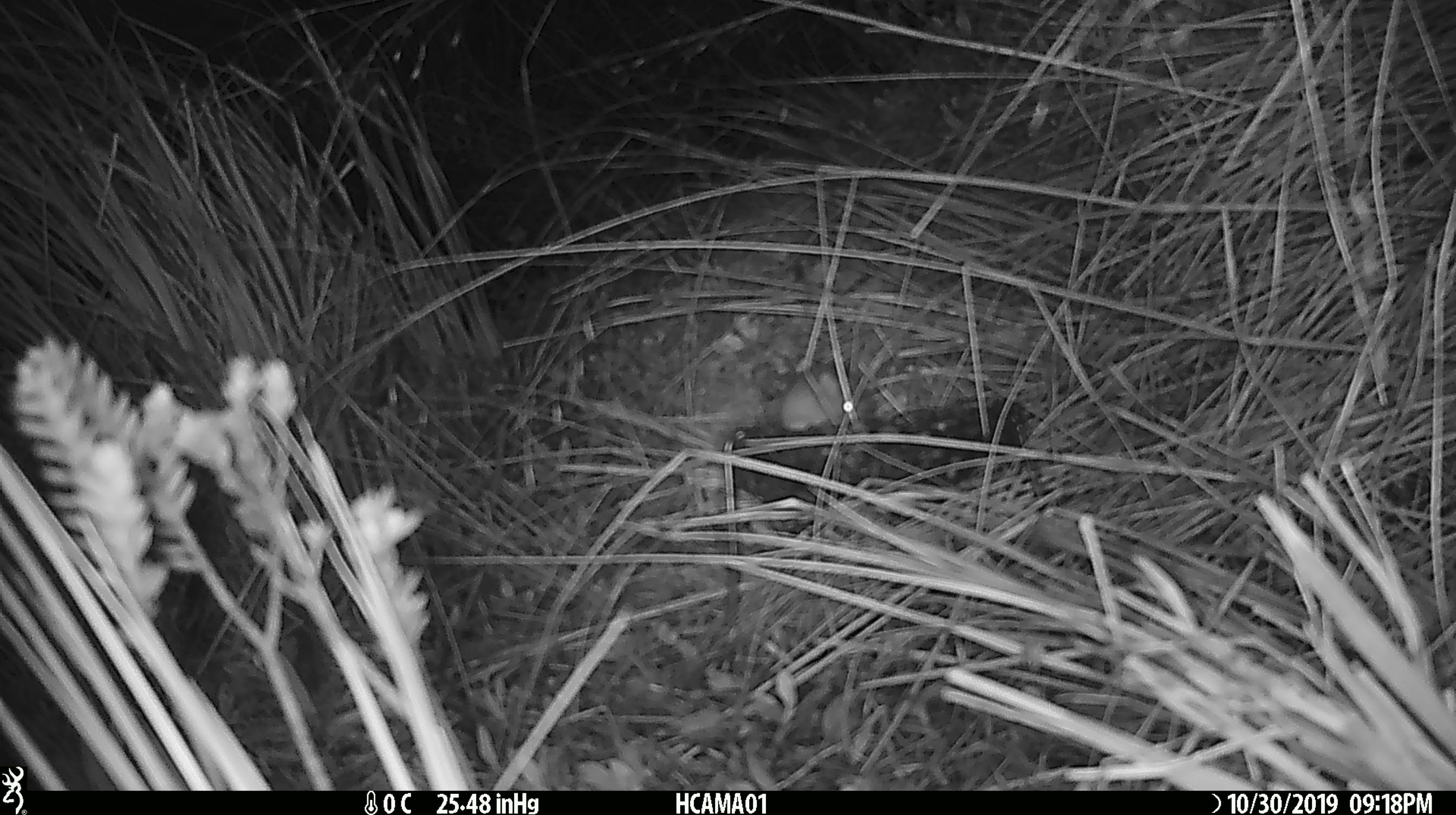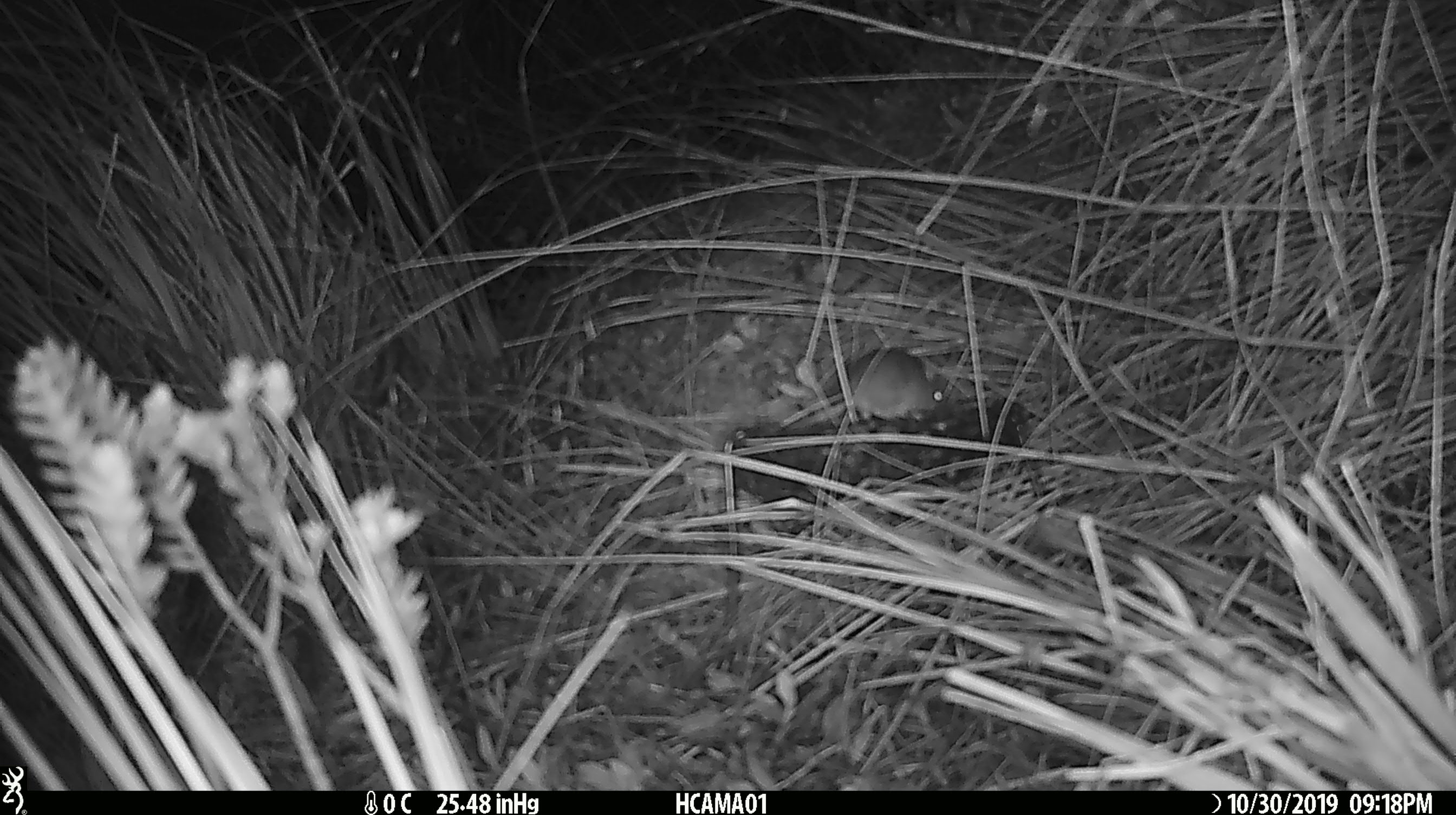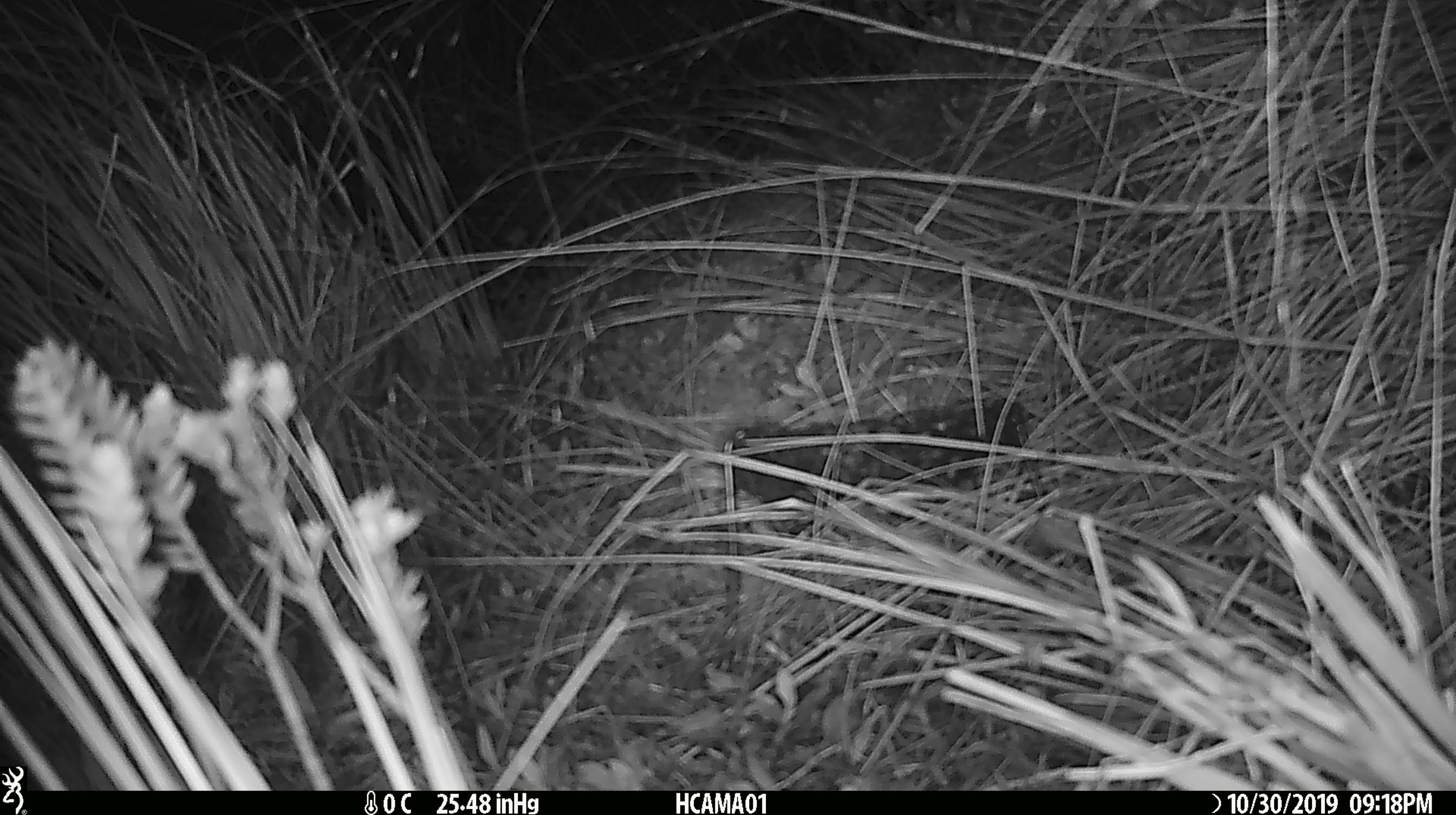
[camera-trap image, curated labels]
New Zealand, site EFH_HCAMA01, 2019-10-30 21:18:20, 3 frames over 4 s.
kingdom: Animalia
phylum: Chordata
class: Mammalia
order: Rodentia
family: Muridae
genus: Mus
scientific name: Mus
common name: mouse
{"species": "mouse (Mus)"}